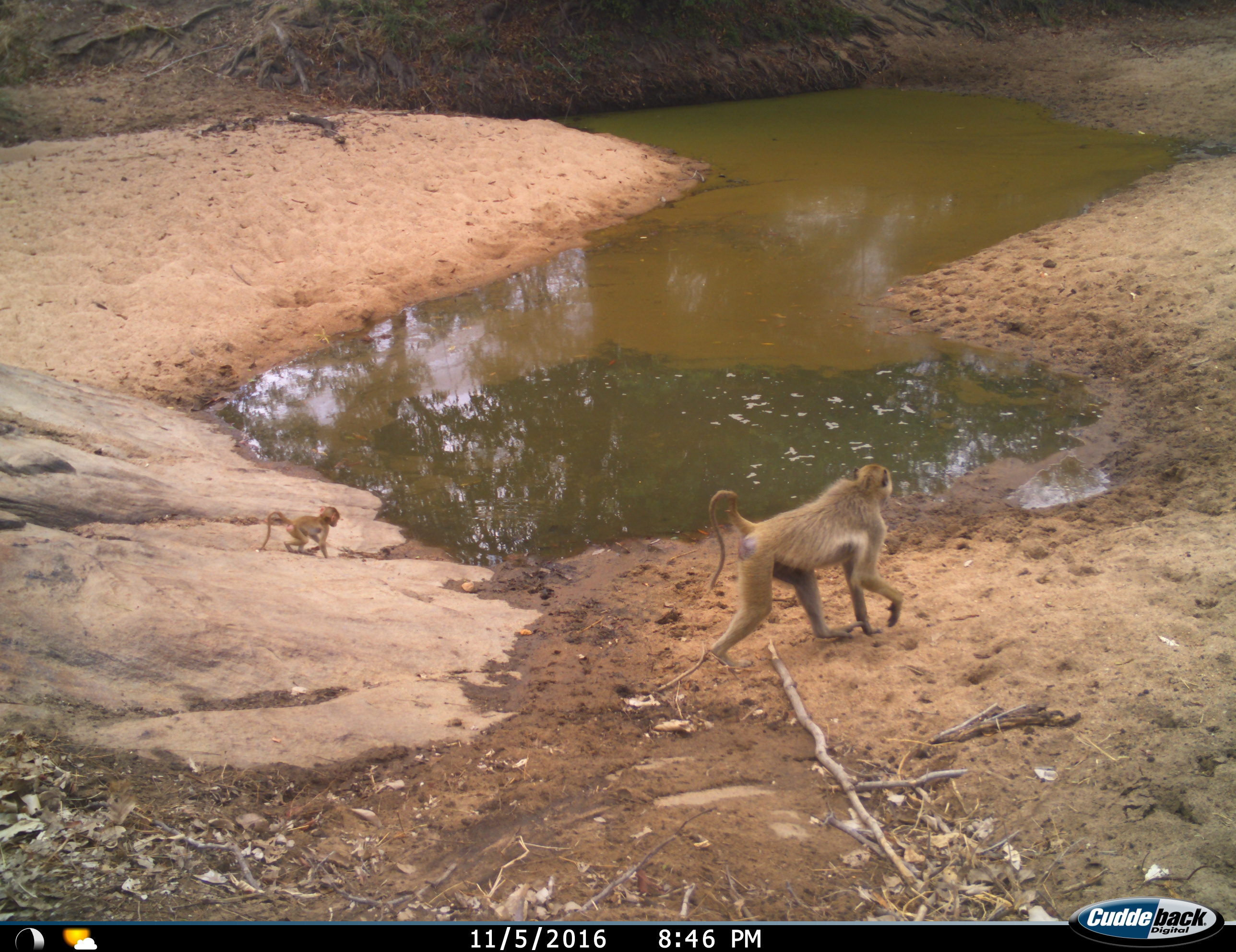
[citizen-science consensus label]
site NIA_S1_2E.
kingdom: Animalia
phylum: Chordata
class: Mammalia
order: Primates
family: Cercopithecidae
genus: Papio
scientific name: Papio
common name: baboon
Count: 2.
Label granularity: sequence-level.